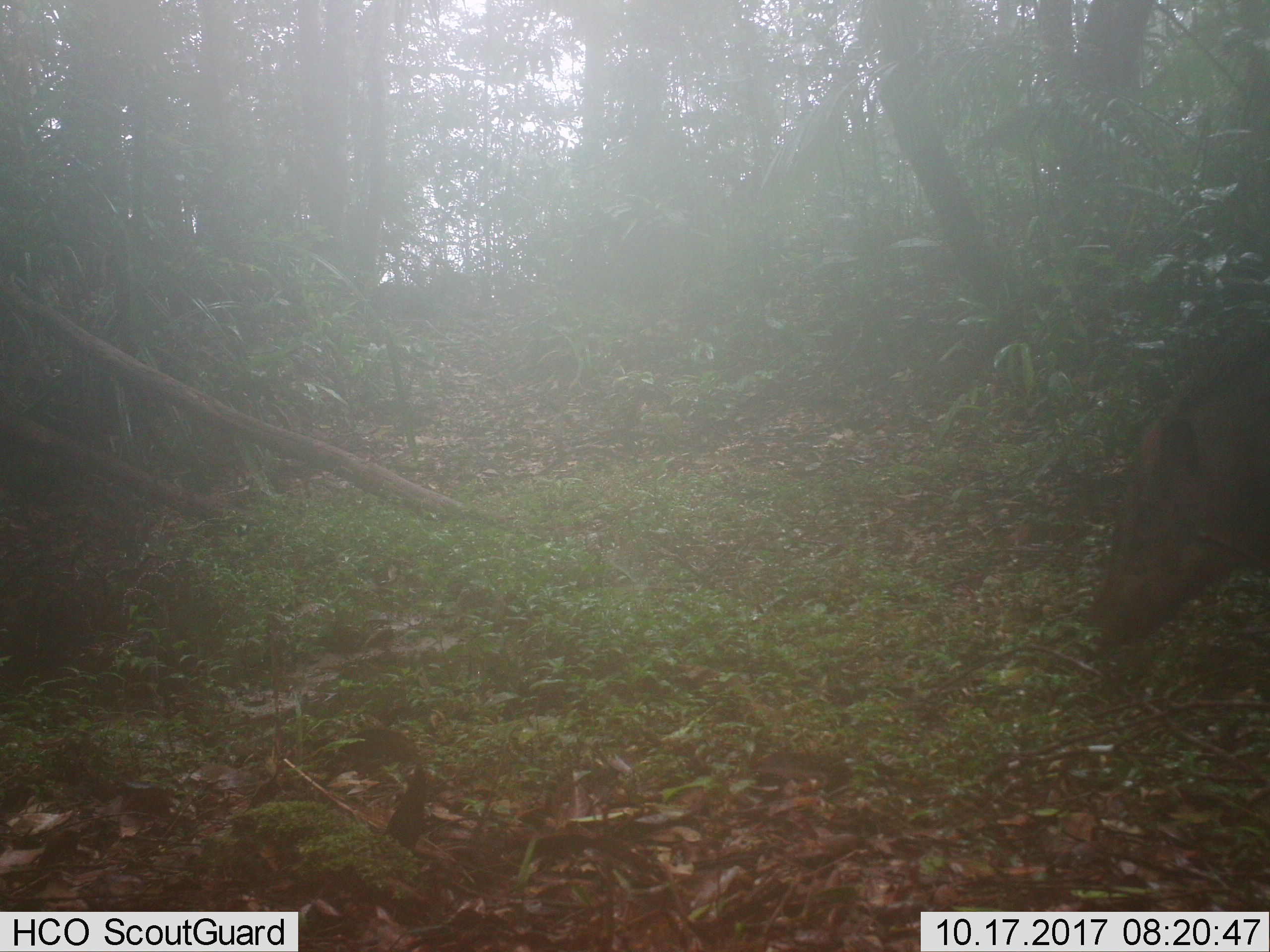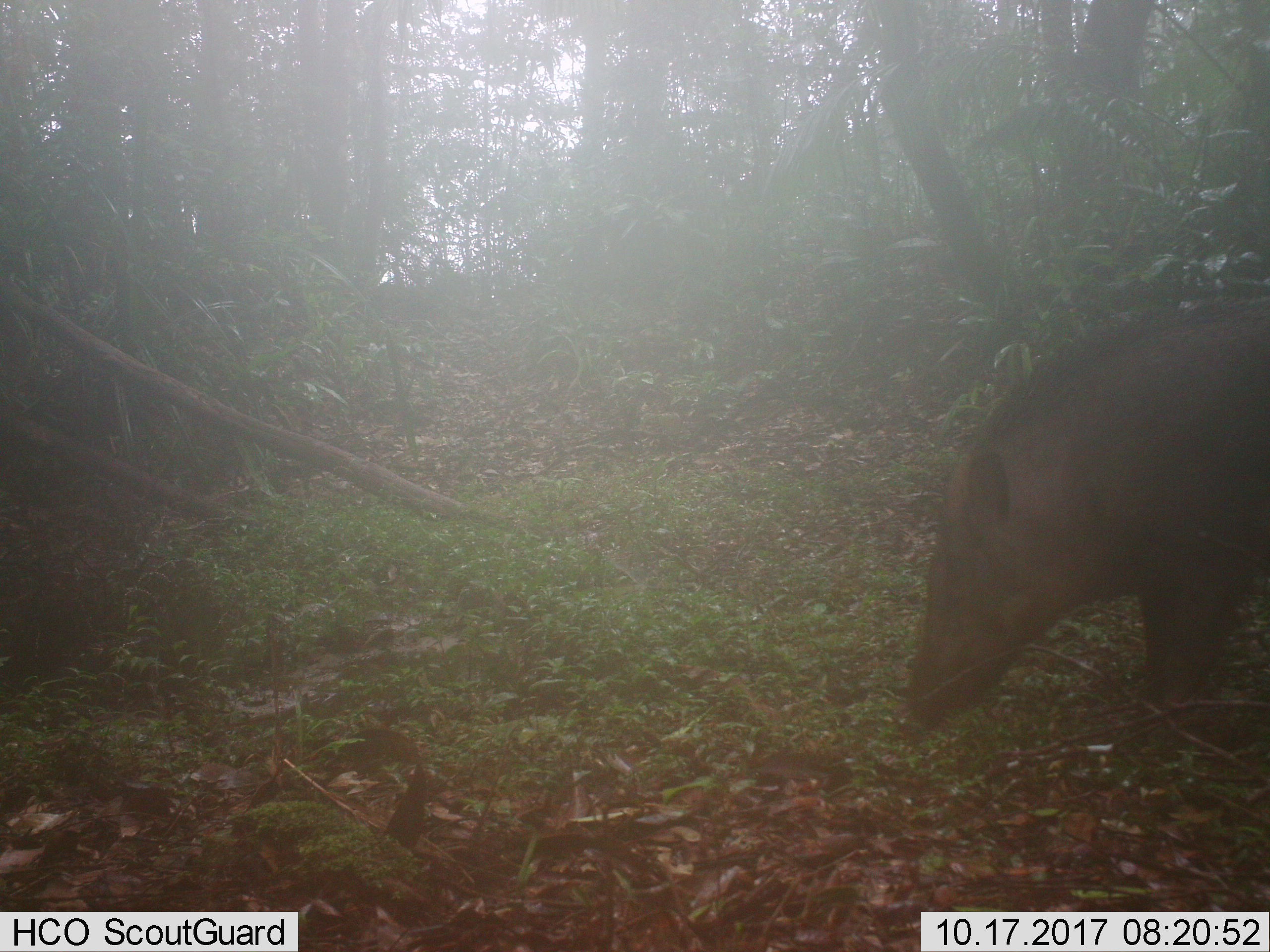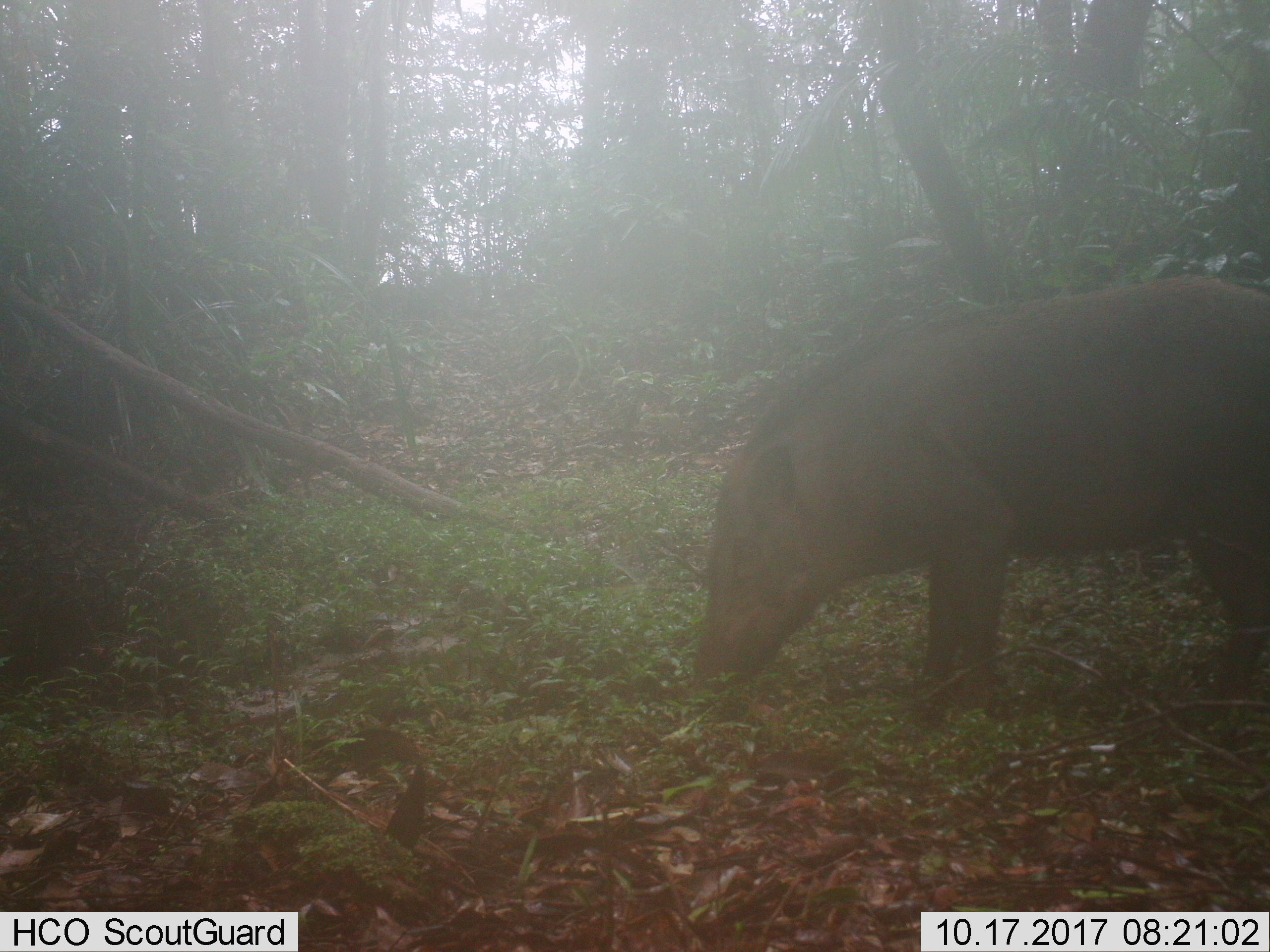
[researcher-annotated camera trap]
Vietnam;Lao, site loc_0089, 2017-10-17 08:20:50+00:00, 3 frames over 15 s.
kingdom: Animalia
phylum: Chordata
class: Mammalia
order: Artiodactyla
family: Suidae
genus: Sus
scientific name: Sus scrofa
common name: eurasian wild pig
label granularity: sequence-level